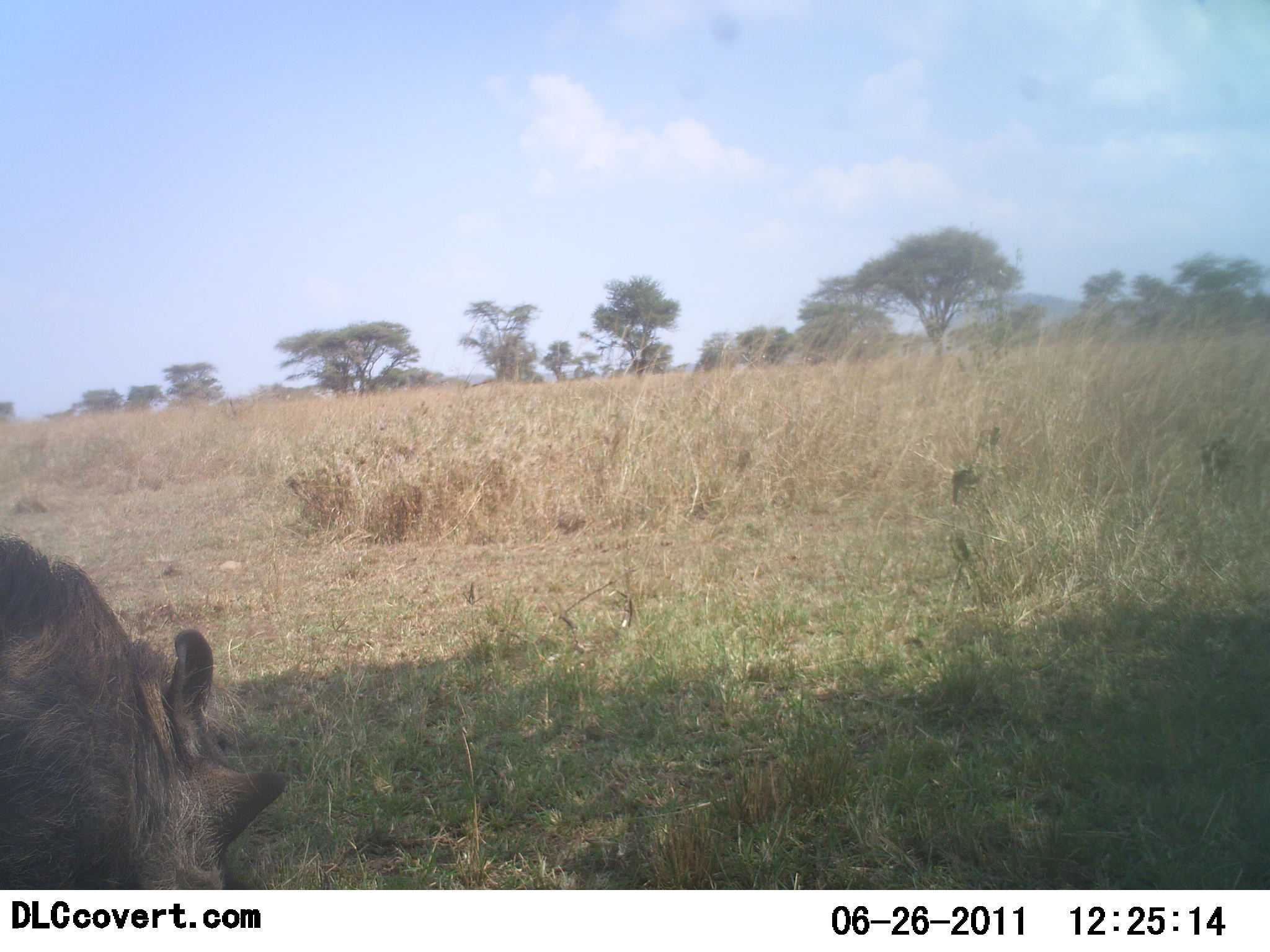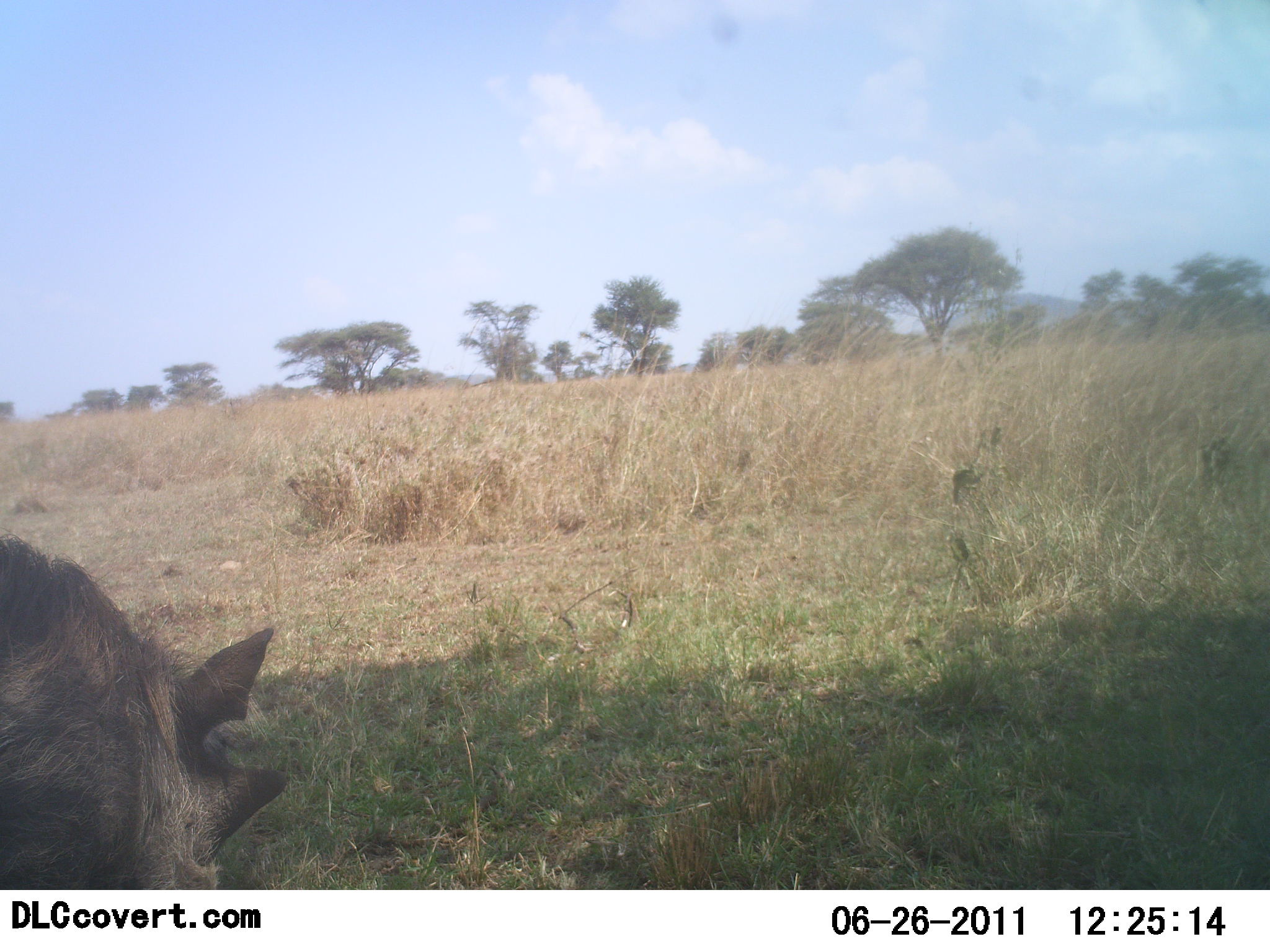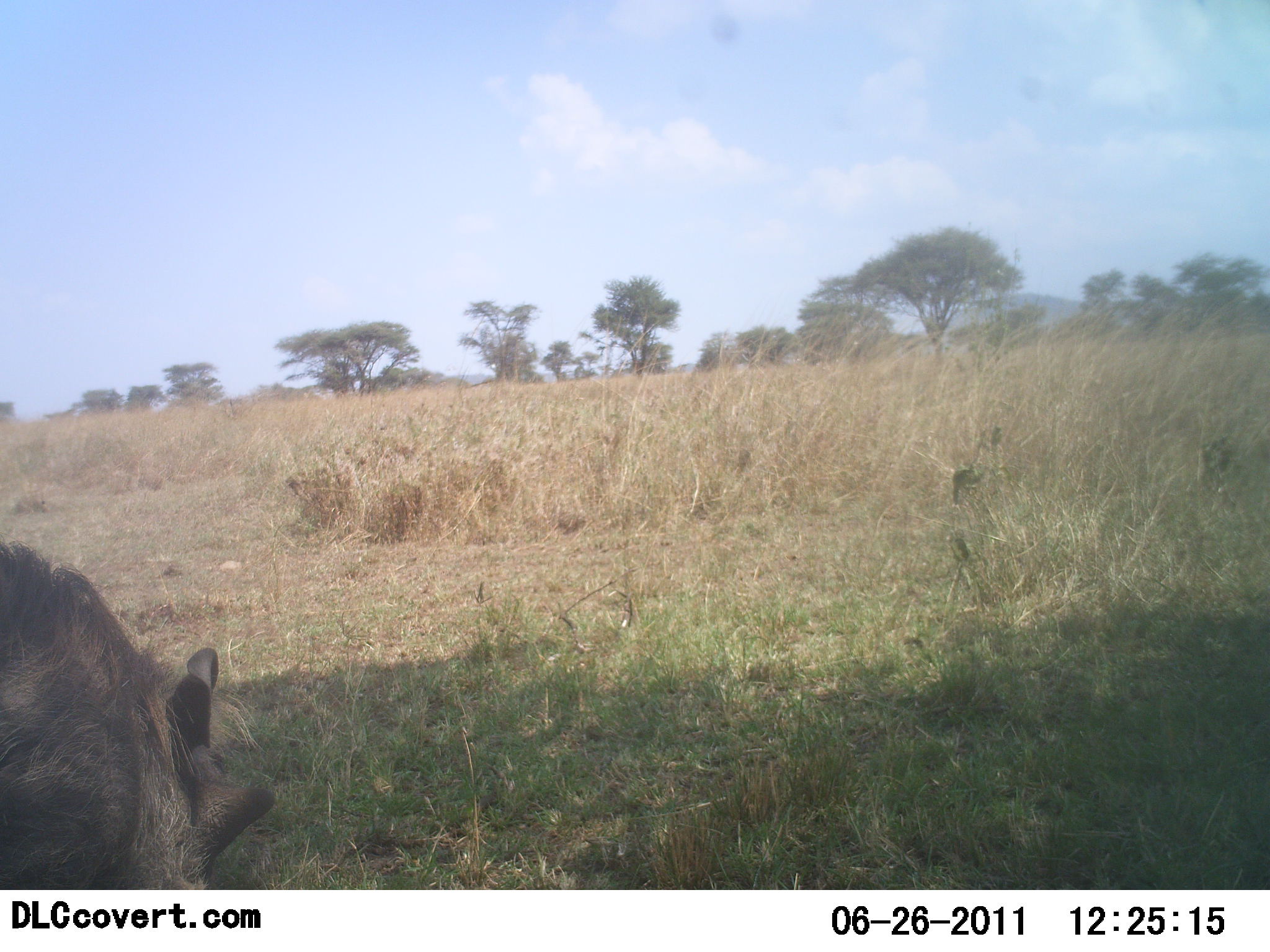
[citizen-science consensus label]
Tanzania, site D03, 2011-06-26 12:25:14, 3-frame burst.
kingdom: Animalia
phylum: Chordata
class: Mammalia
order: Artiodactyla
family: Suidae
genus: Phacochoerus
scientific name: Phacochoerus africanus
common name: warthog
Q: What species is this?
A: Warthog (Phacochoerus africanus).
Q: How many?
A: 1.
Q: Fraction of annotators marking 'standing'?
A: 40%.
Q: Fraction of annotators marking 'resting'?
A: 0%.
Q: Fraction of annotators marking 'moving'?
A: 10%.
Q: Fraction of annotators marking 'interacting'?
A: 0%.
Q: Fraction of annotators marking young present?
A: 0%.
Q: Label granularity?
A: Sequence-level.